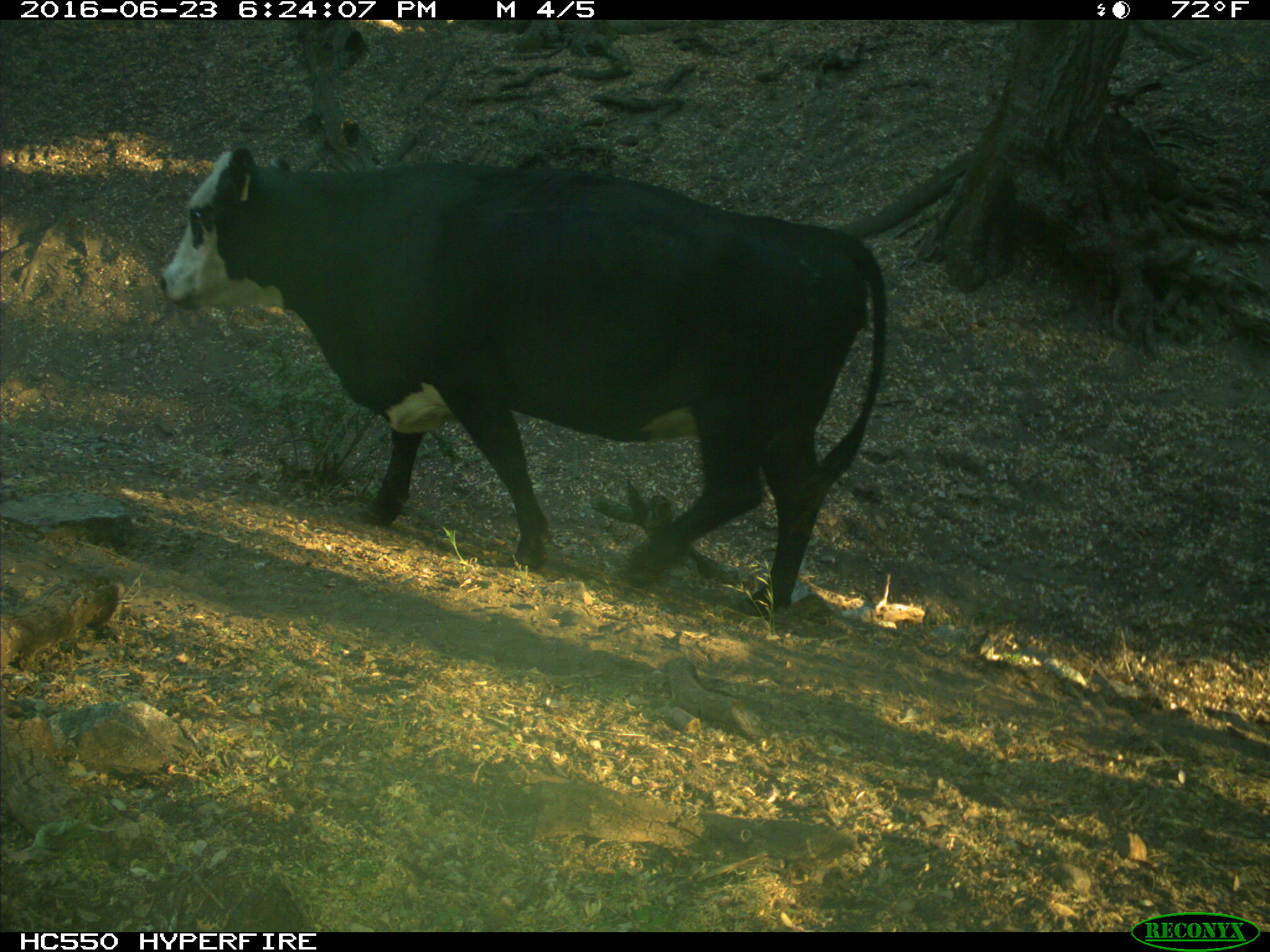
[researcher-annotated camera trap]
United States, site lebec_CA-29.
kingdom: Animalia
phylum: Chordata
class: Mammalia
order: Artiodactyla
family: Bovidae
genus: Bos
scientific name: Bos taurus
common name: domestic cow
Bos taurus (domestic cow).